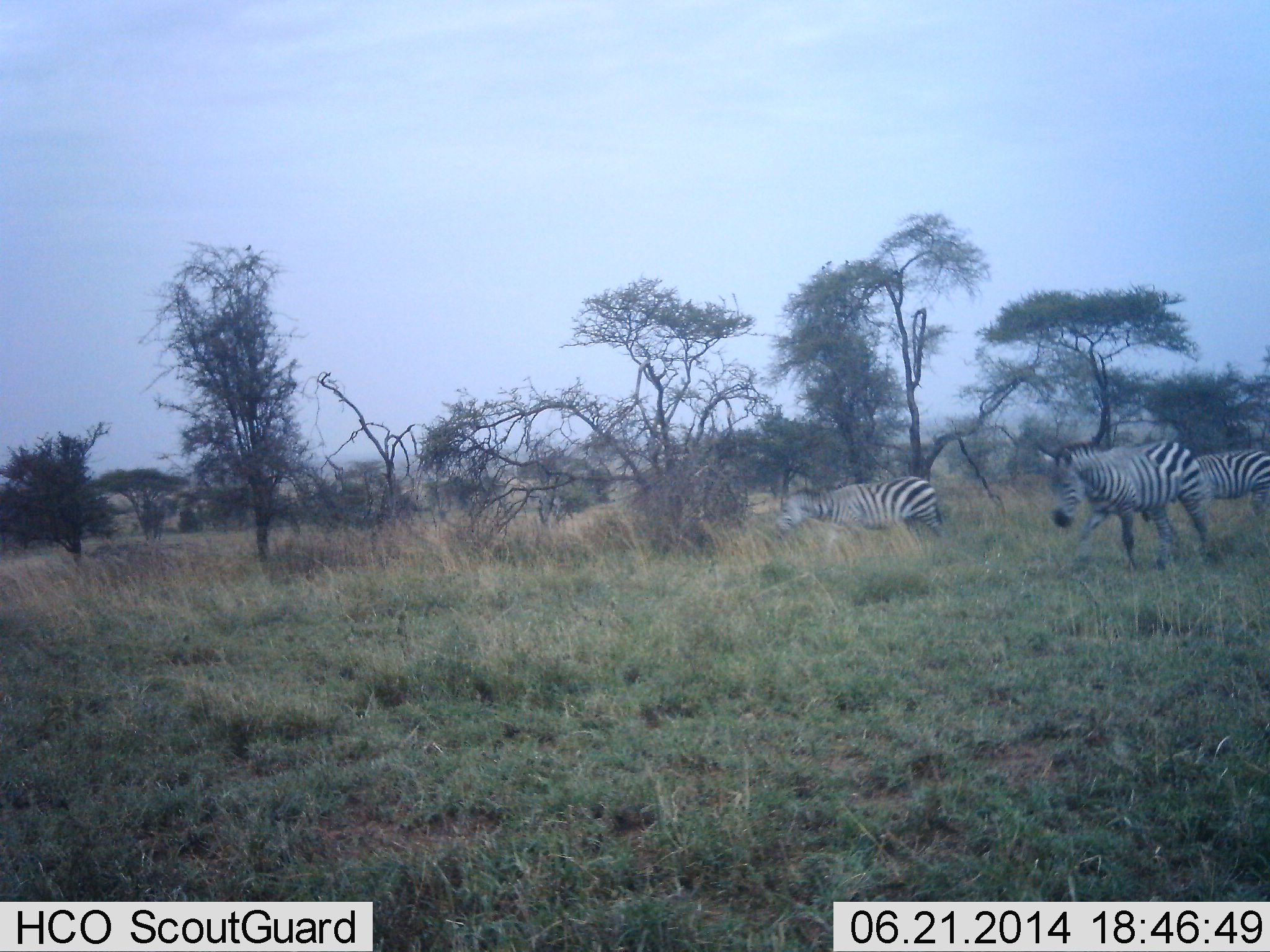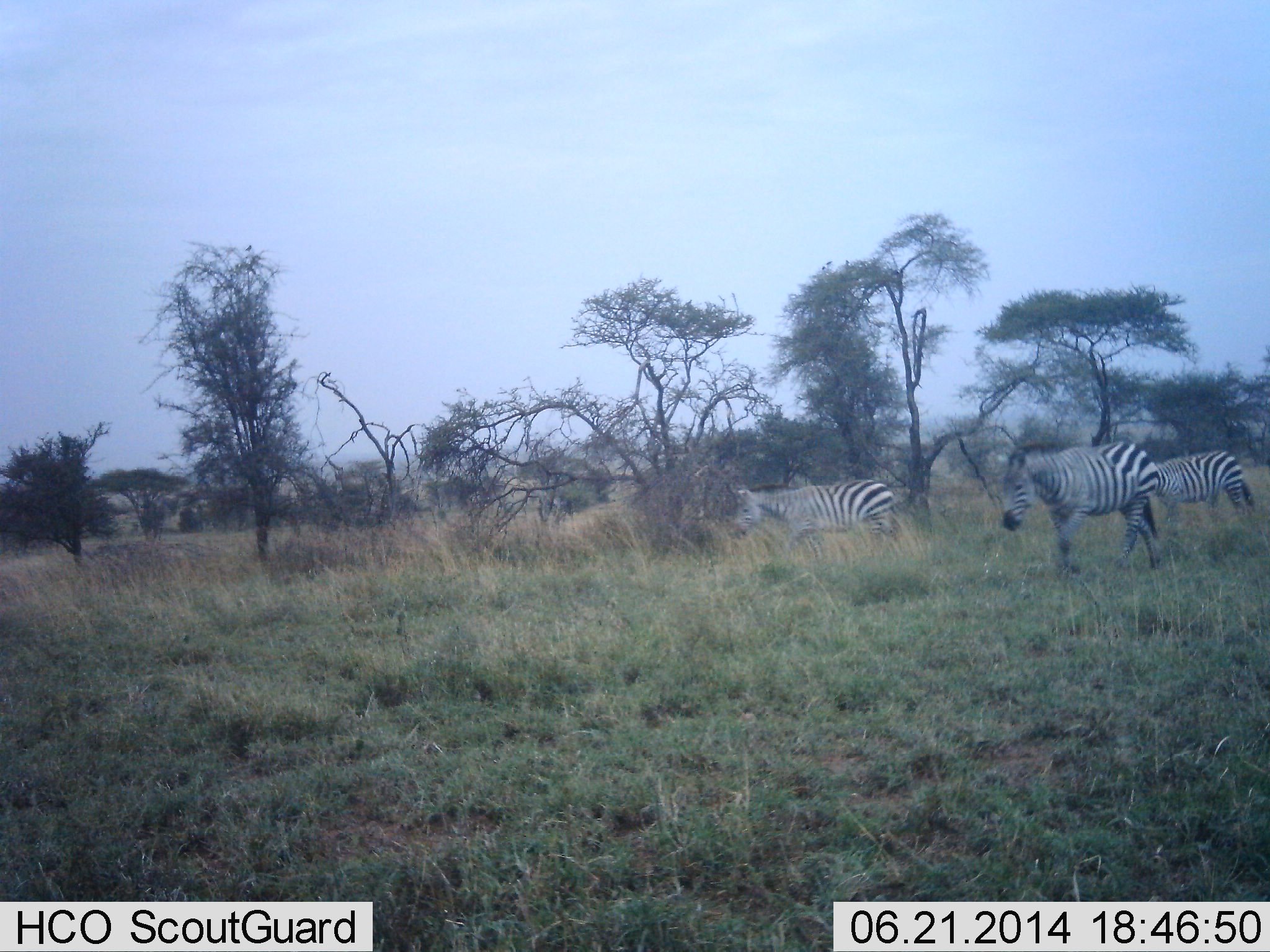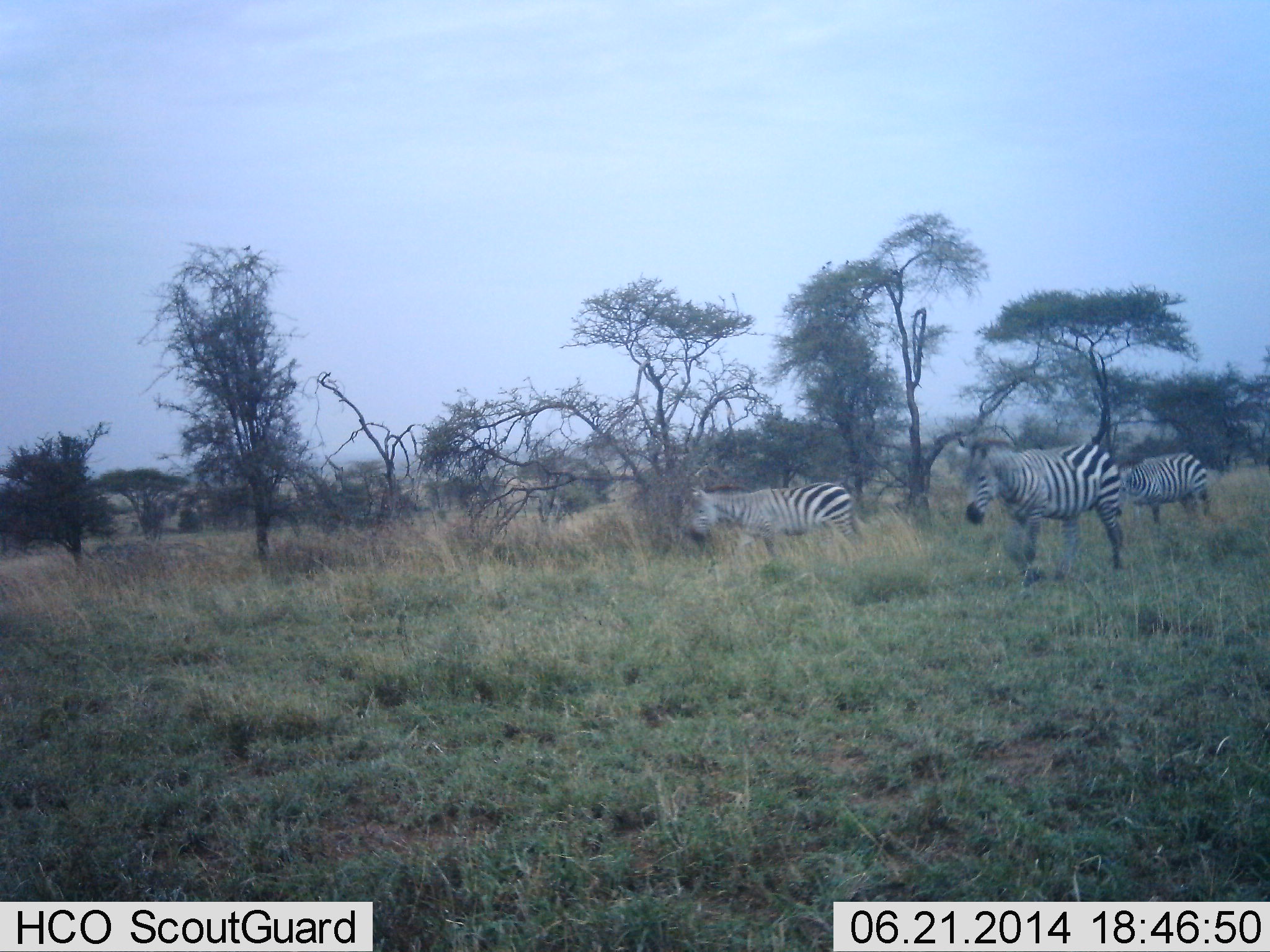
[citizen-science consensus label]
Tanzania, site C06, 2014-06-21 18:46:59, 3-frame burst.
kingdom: Animalia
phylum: Chordata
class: Mammalia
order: Perissodactyla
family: Equidae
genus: Equus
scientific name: Equus quagga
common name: plains zebra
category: zebra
Zebra (plains zebra) (Equus quagga), count 3. Behavior (volunteer vote fractions): standing 0%, resting 0%, moving 100%, interacting 0%. Young present (vote fraction): 0%. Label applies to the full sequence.